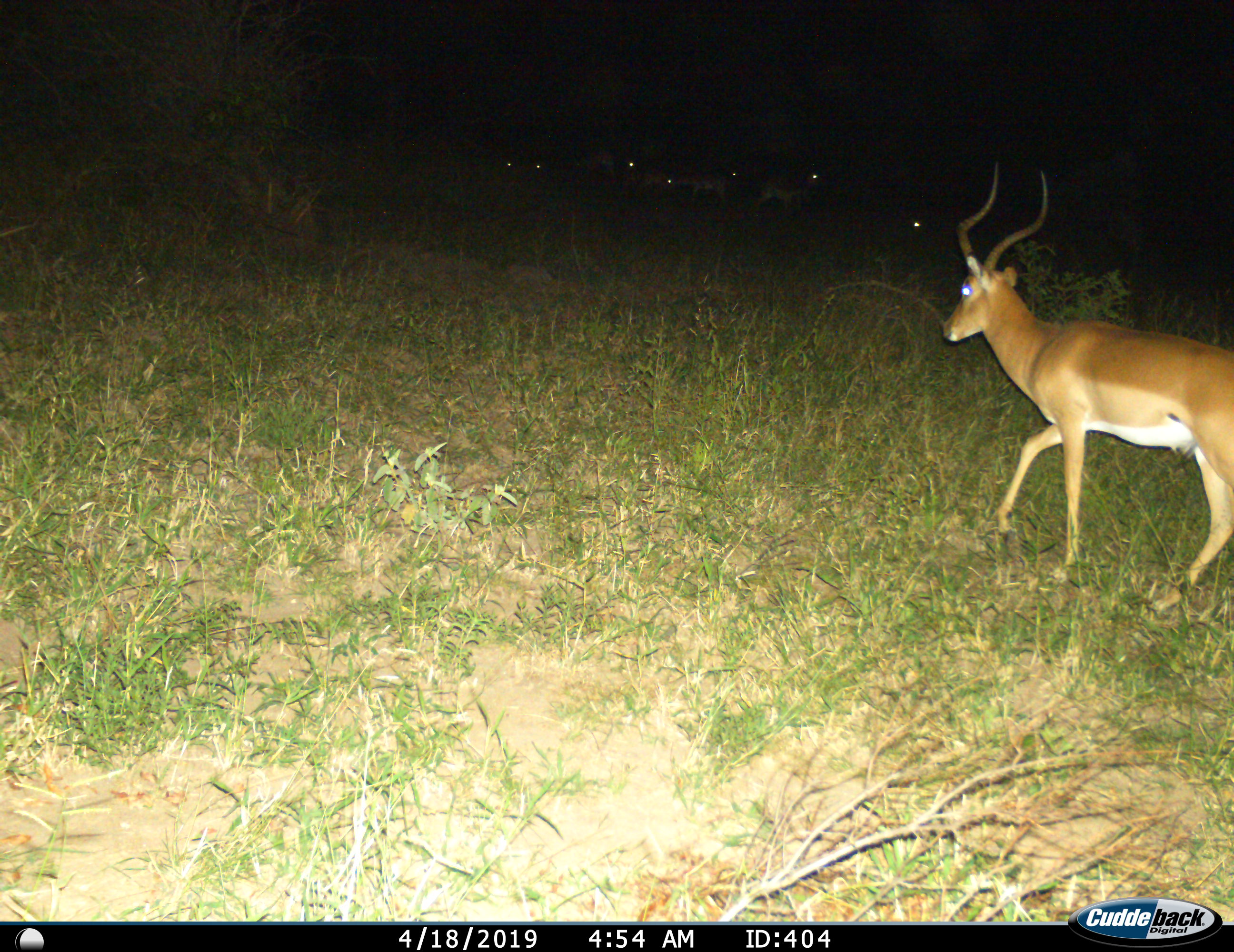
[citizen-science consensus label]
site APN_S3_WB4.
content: unidentified animal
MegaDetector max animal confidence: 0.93